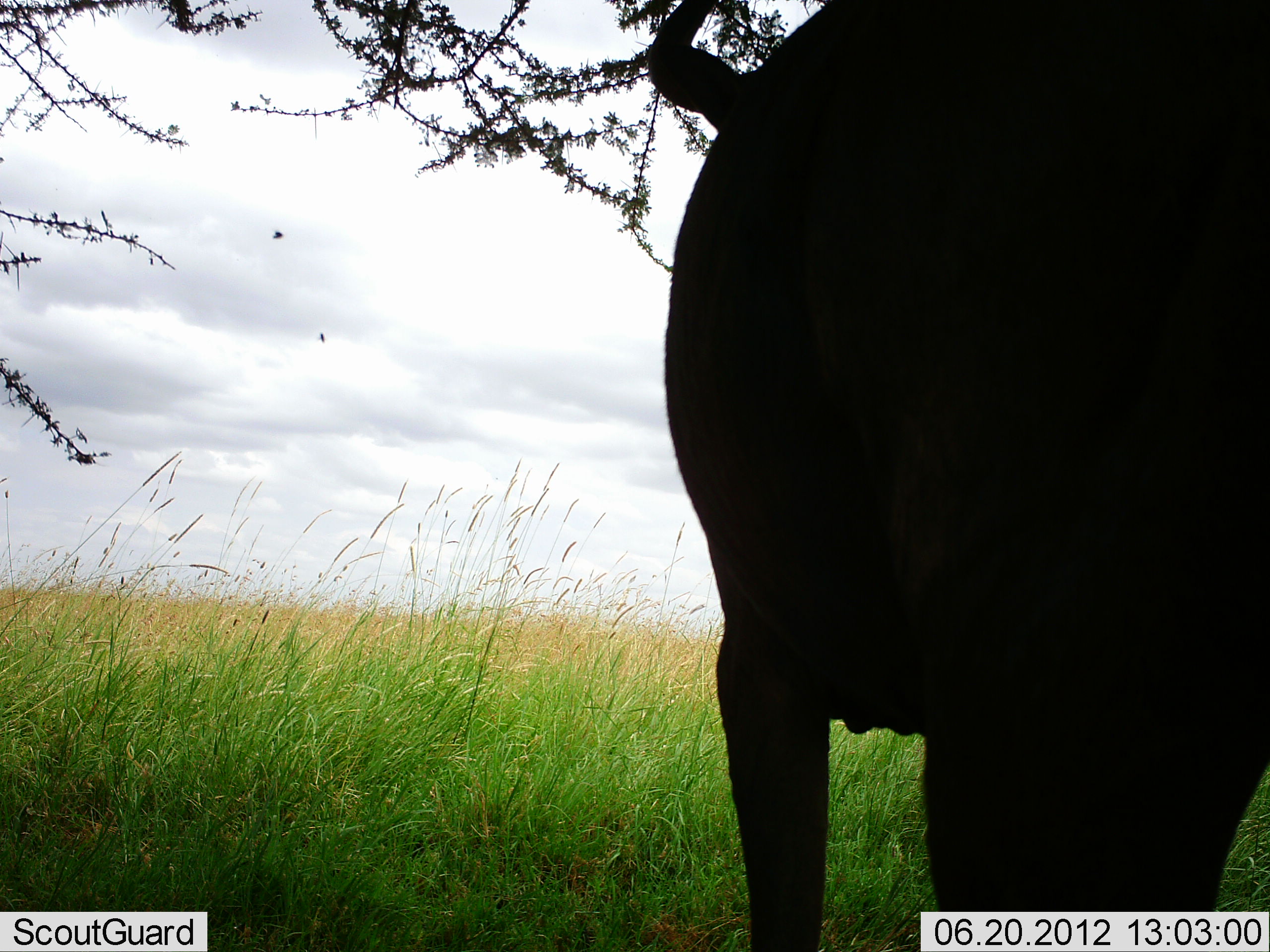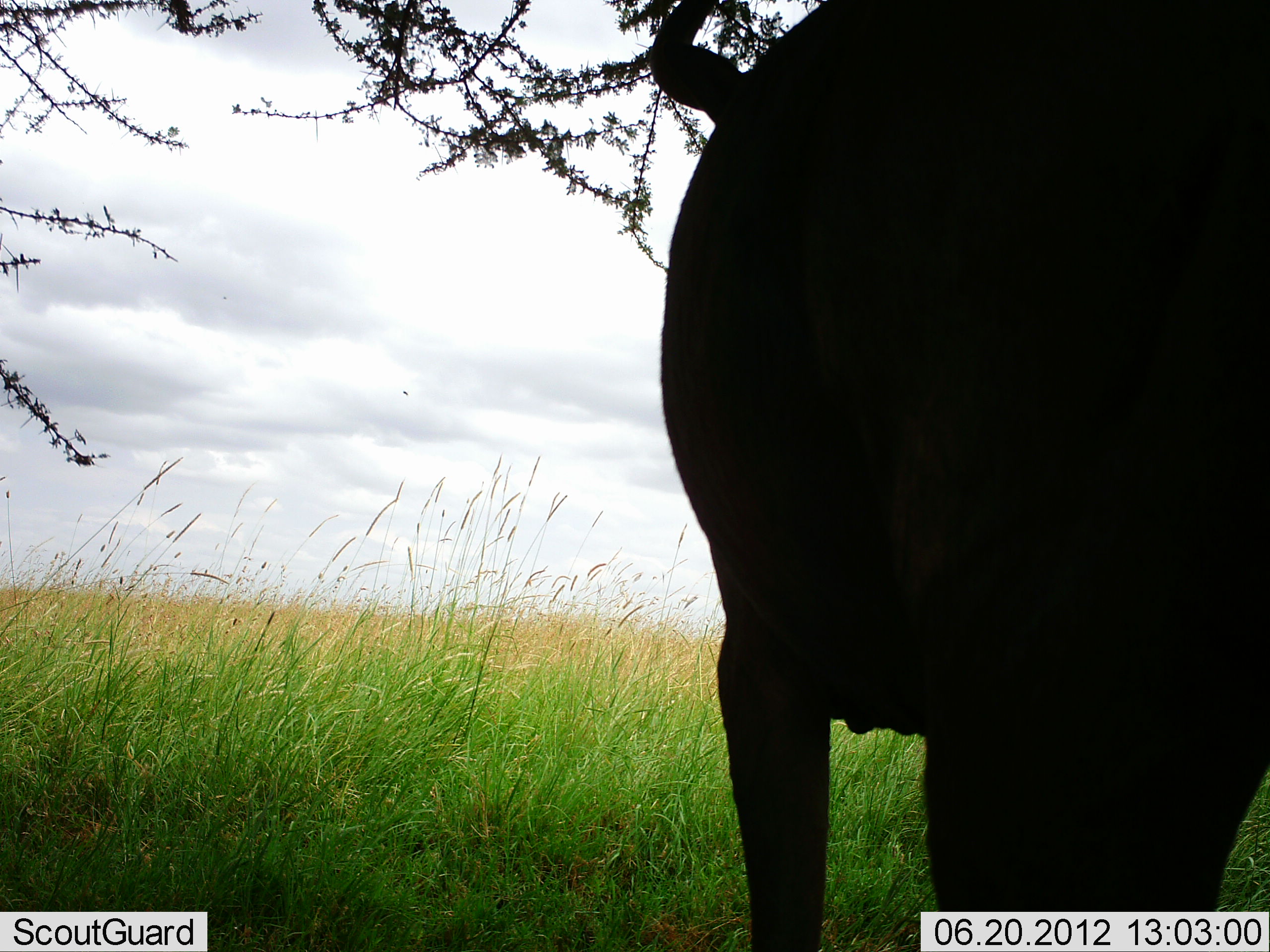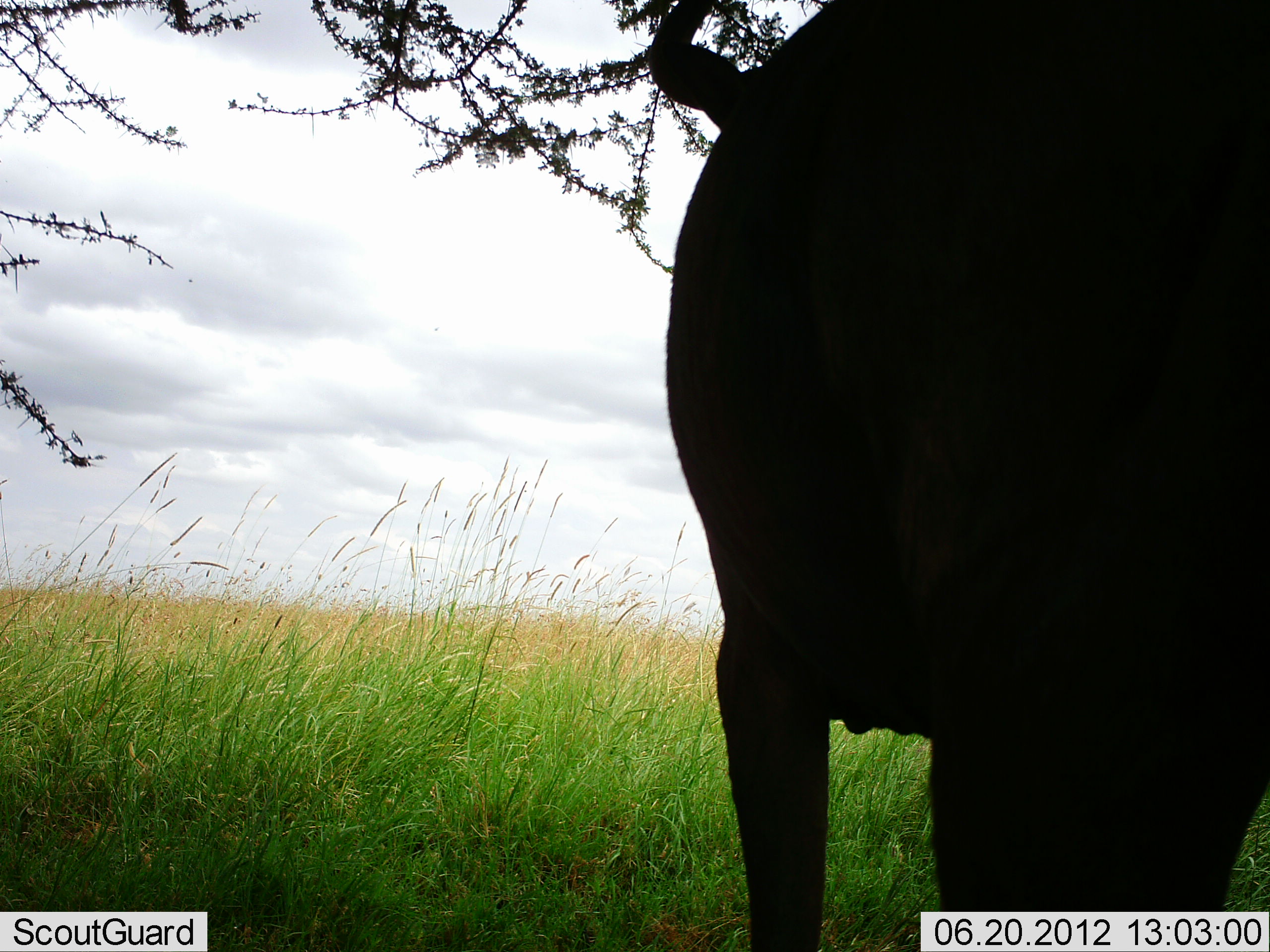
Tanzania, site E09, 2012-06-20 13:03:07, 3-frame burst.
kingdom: Animalia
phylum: Chordata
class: Mammalia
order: Artiodactyla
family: Bovidae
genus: Syncerus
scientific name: Syncerus caffer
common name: cape buffalo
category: buffalo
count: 1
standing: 100%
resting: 0%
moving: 0%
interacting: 0%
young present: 0%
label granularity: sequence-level